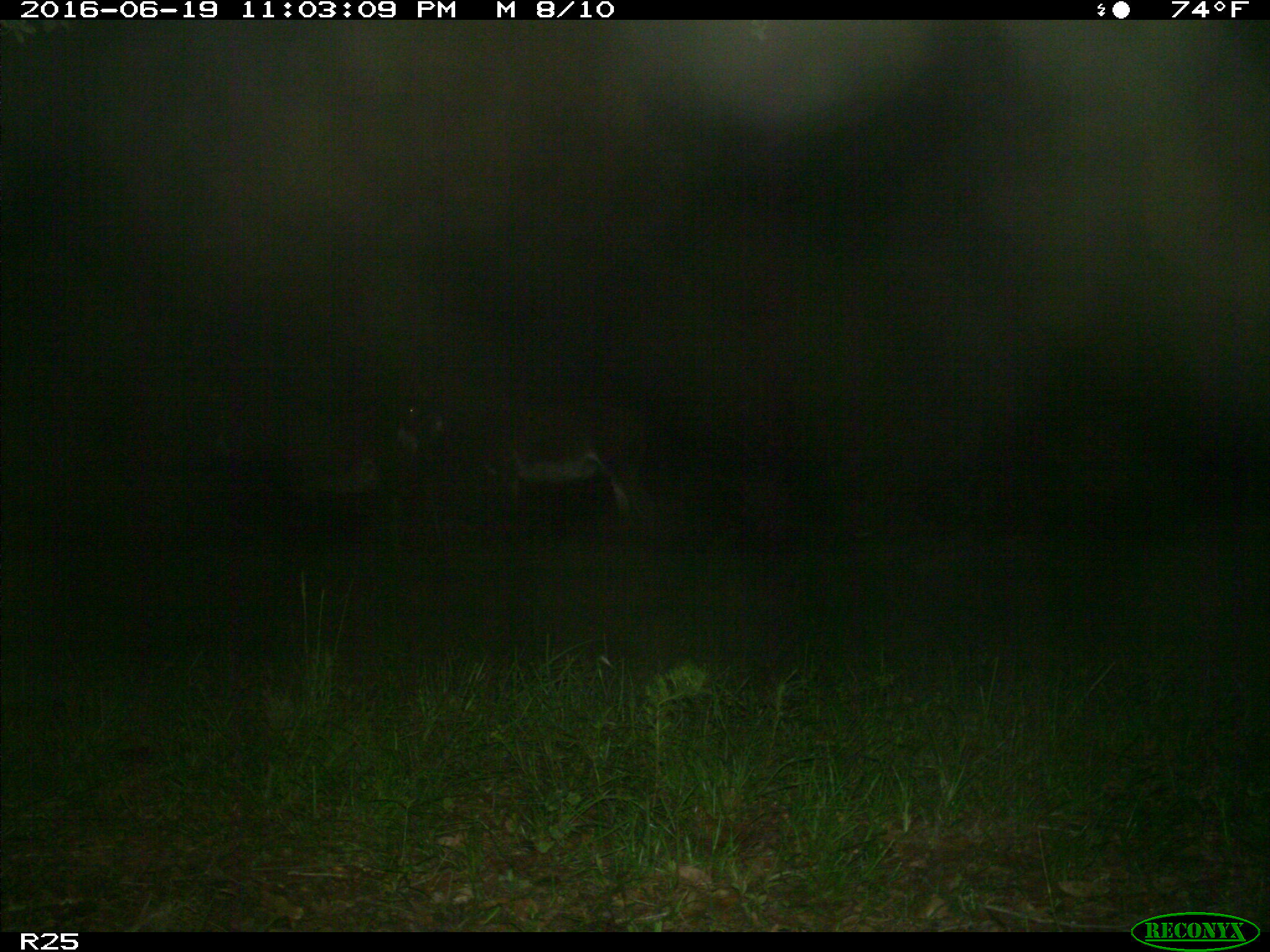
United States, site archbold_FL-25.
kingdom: Animalia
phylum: Chordata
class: Mammalia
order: Artiodactyla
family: Bovidae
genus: Bos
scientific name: Bos taurus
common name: domestic cow